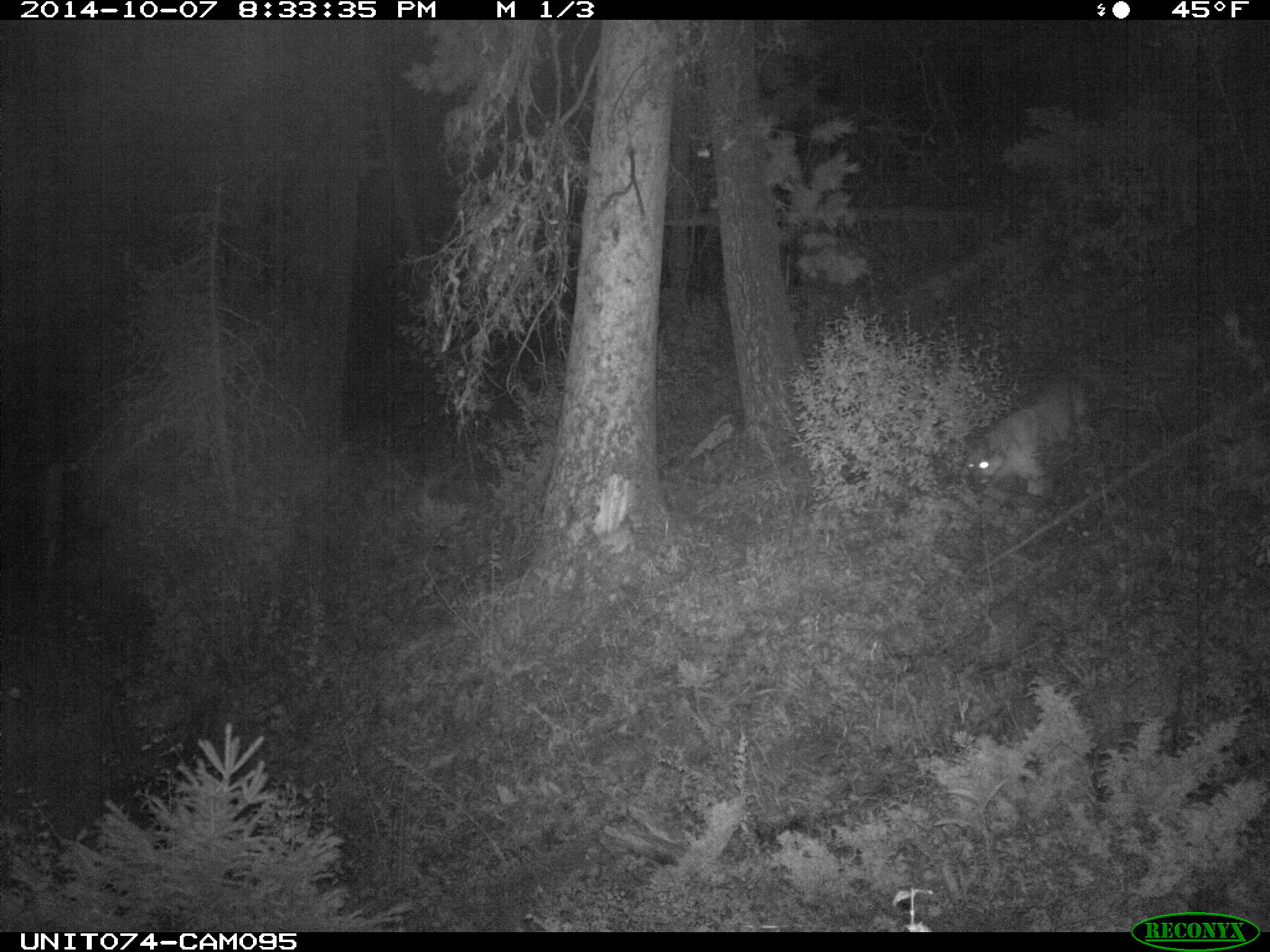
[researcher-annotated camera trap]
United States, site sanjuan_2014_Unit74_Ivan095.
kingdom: Animalia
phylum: Chordata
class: Mammalia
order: Carnivora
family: Felidae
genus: Puma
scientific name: Puma concolor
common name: mountain lion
Puma concolor (mountain lion).